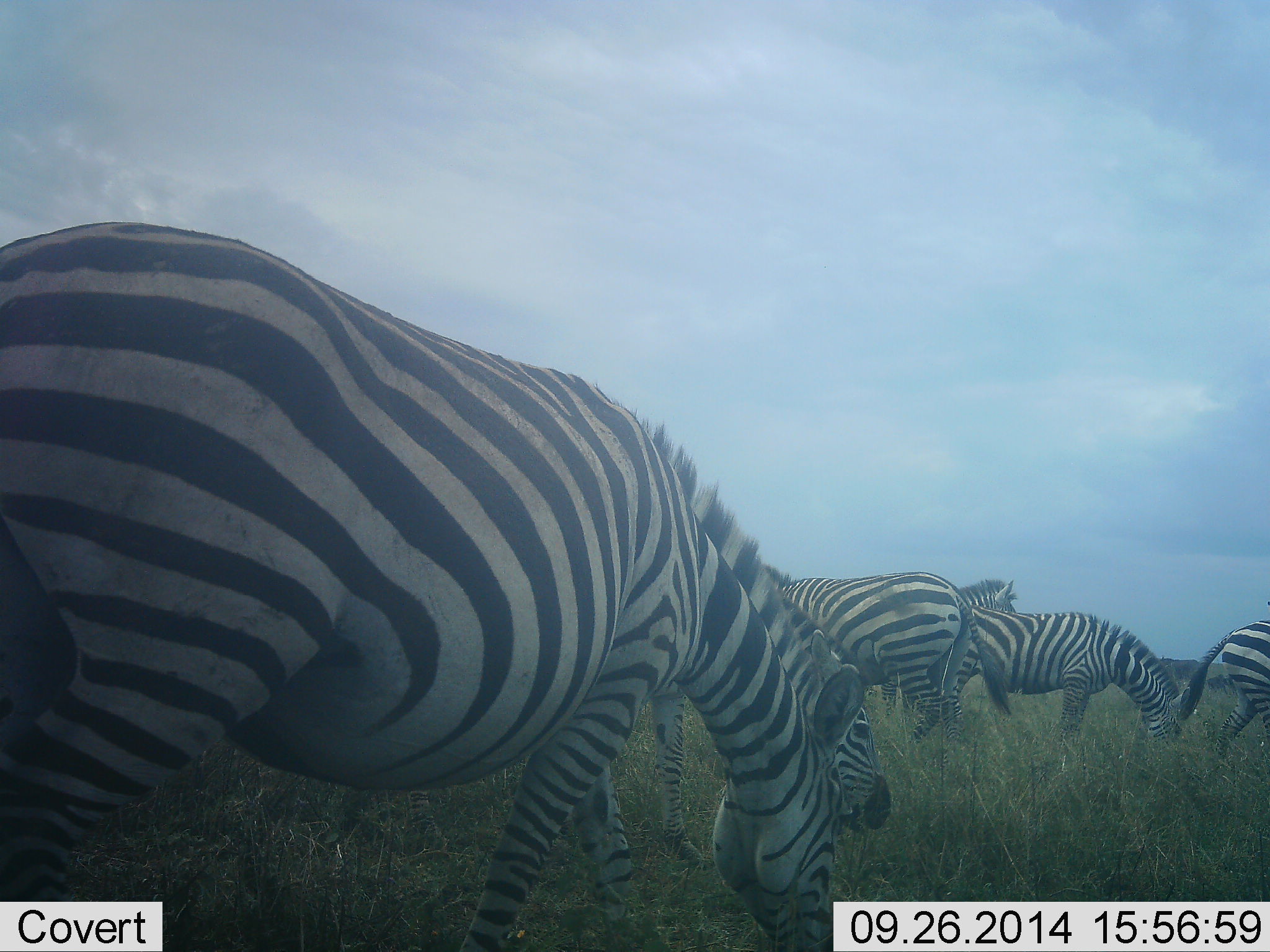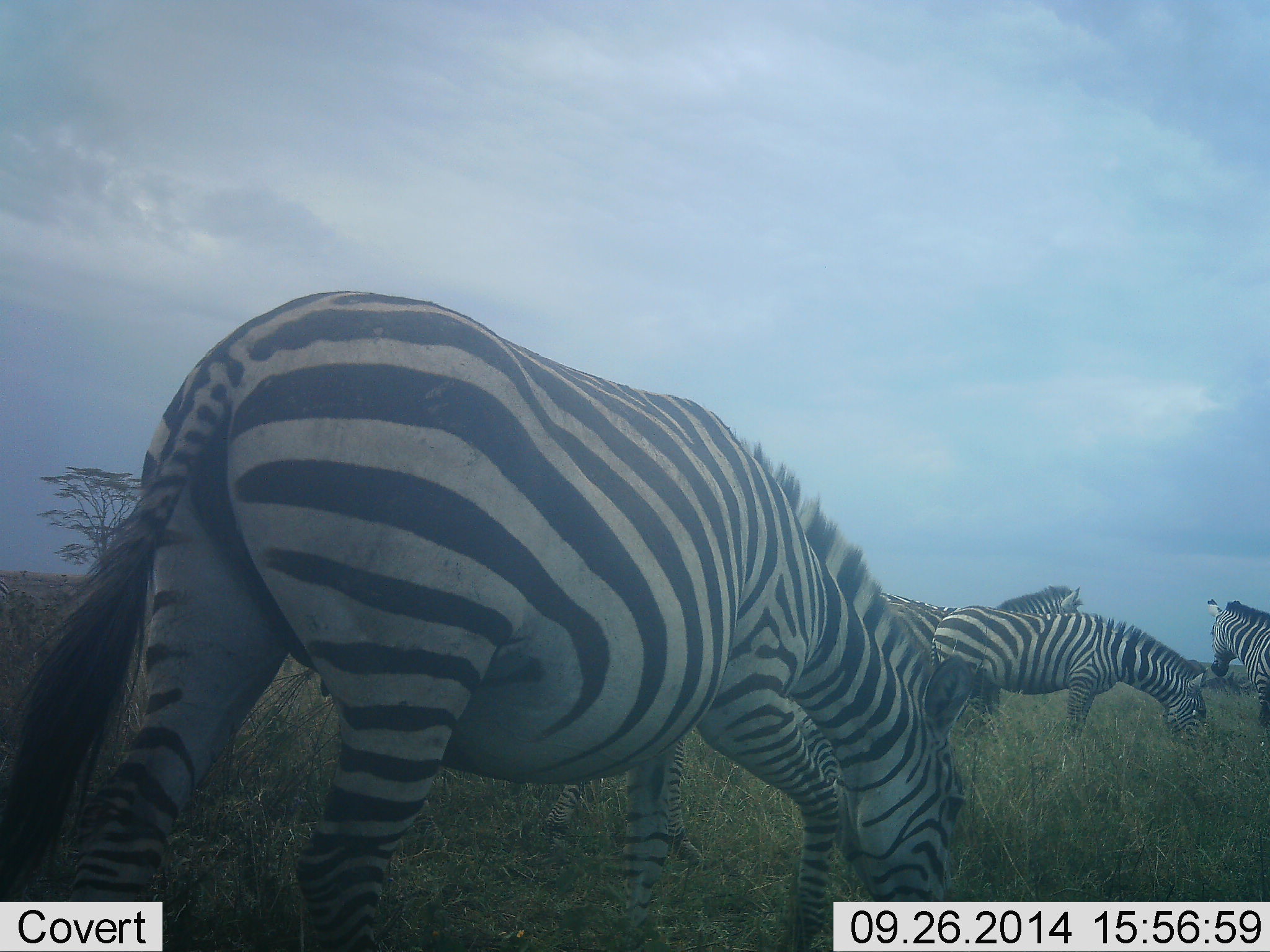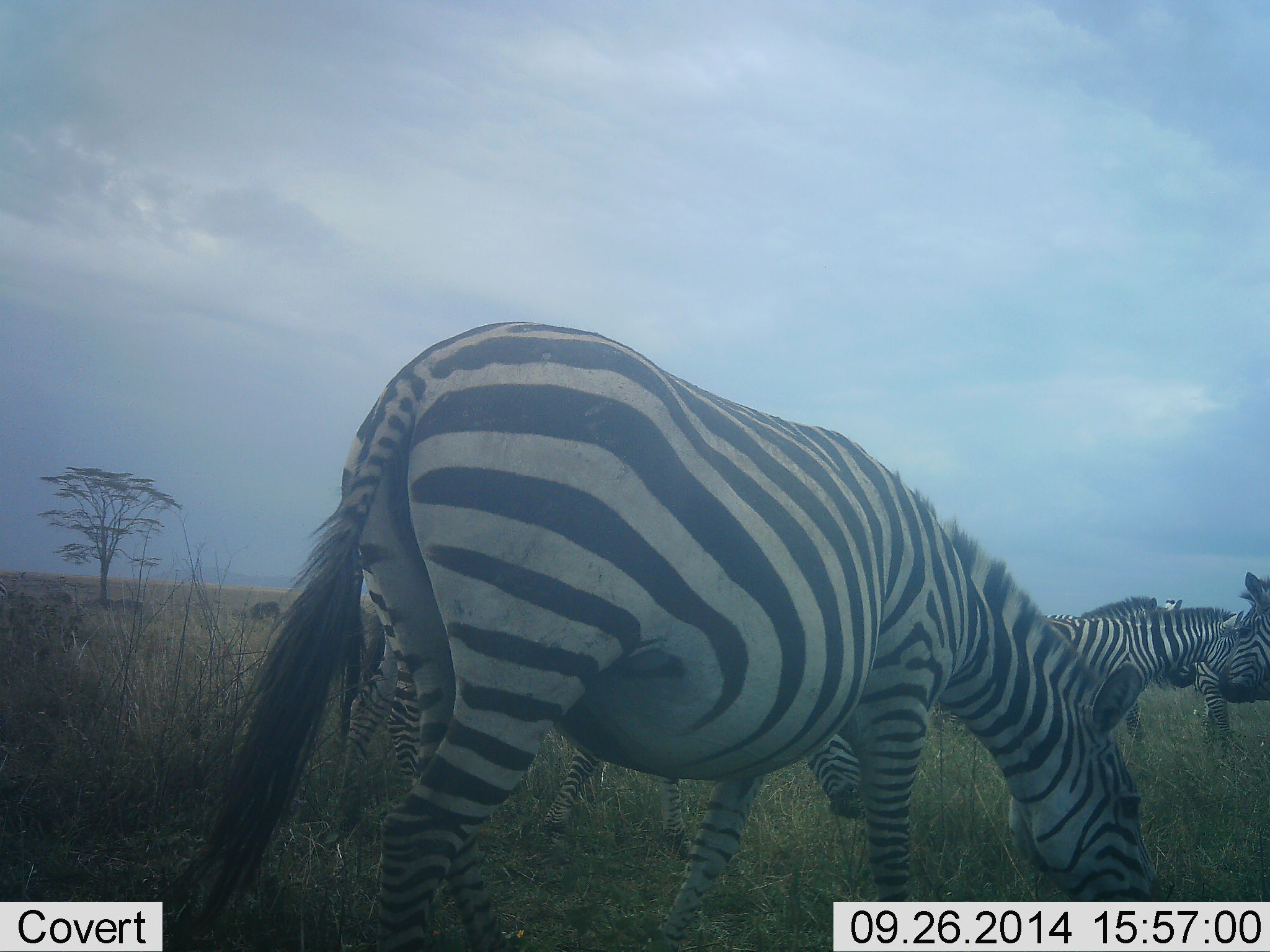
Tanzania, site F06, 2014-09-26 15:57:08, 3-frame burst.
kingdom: Animalia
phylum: Chordata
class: Mammalia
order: Perissodactyla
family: Equidae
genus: Equus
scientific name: Equus quagga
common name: plains zebra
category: zebra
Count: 5.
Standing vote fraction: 20%.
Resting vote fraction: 10%.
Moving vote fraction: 50%.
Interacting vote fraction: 20%.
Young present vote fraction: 0%.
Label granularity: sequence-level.